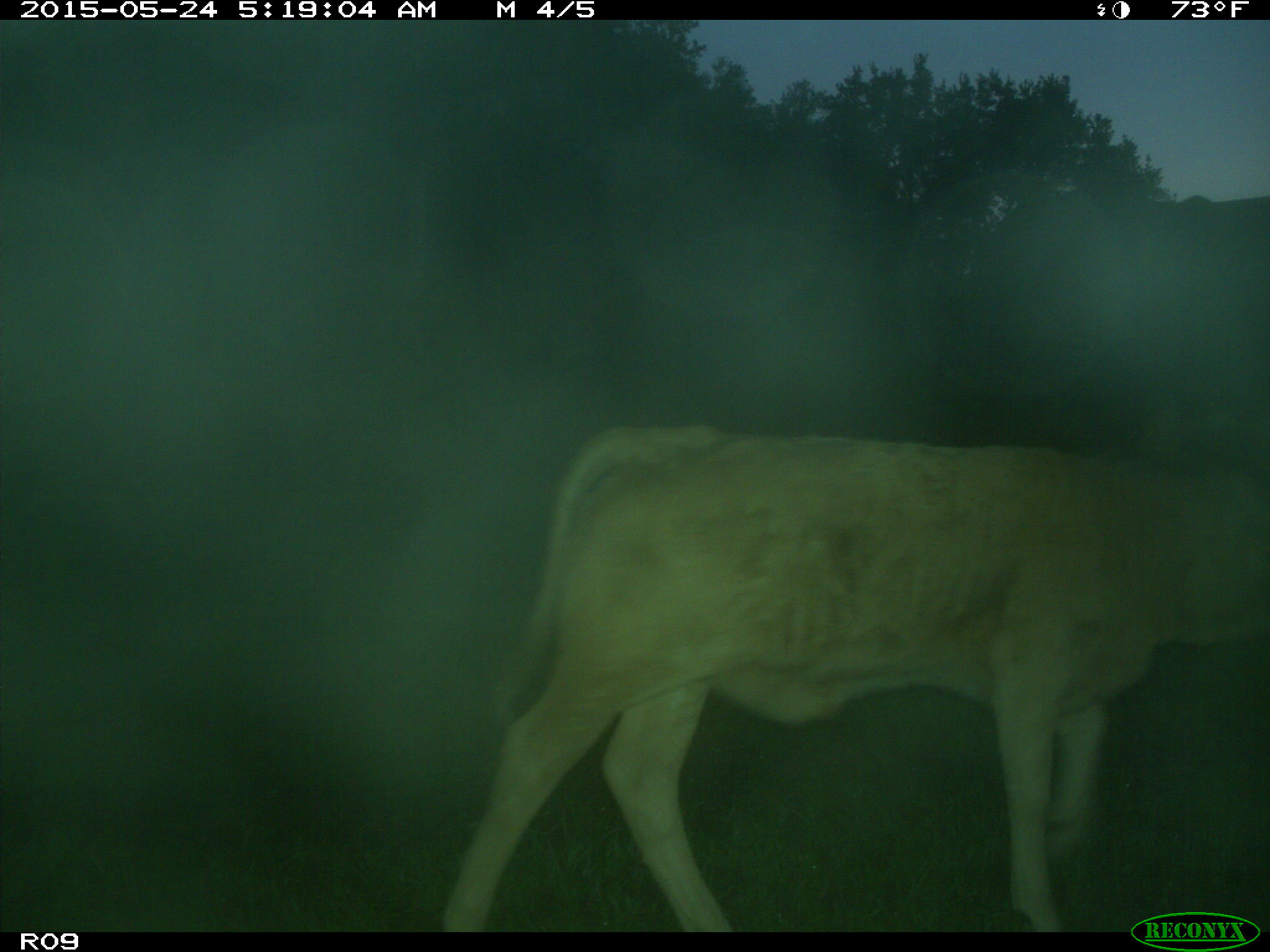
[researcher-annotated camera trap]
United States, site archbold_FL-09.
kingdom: Animalia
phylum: Chordata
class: Mammalia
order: Artiodactyla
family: Bovidae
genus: Bos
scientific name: Bos taurus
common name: domestic cow